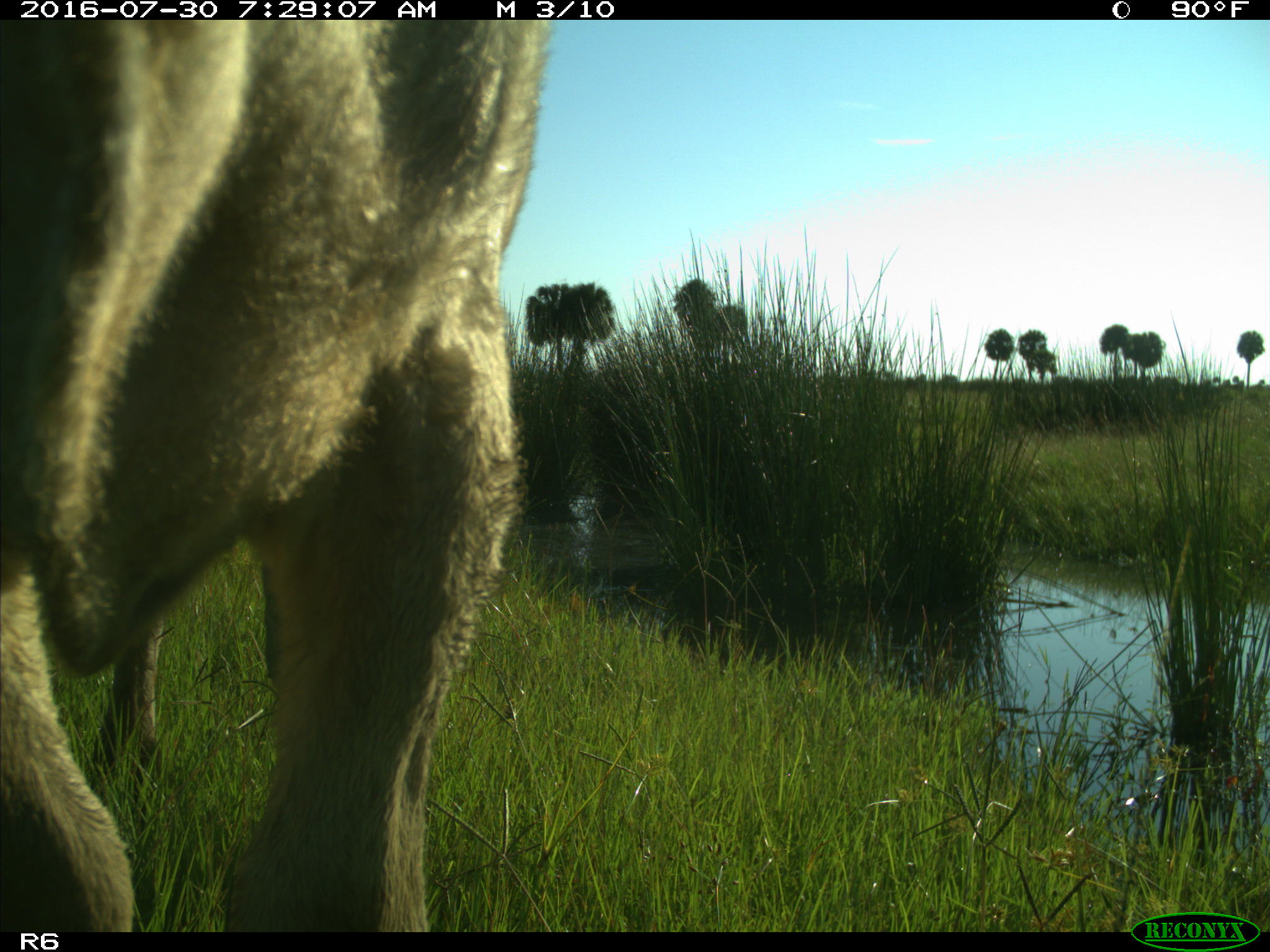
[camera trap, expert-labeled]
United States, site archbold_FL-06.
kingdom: Animalia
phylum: Chordata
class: Mammalia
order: Artiodactyla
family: Bovidae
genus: Bos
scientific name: Bos taurus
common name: domestic cow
Bos taurus (domestic cow).